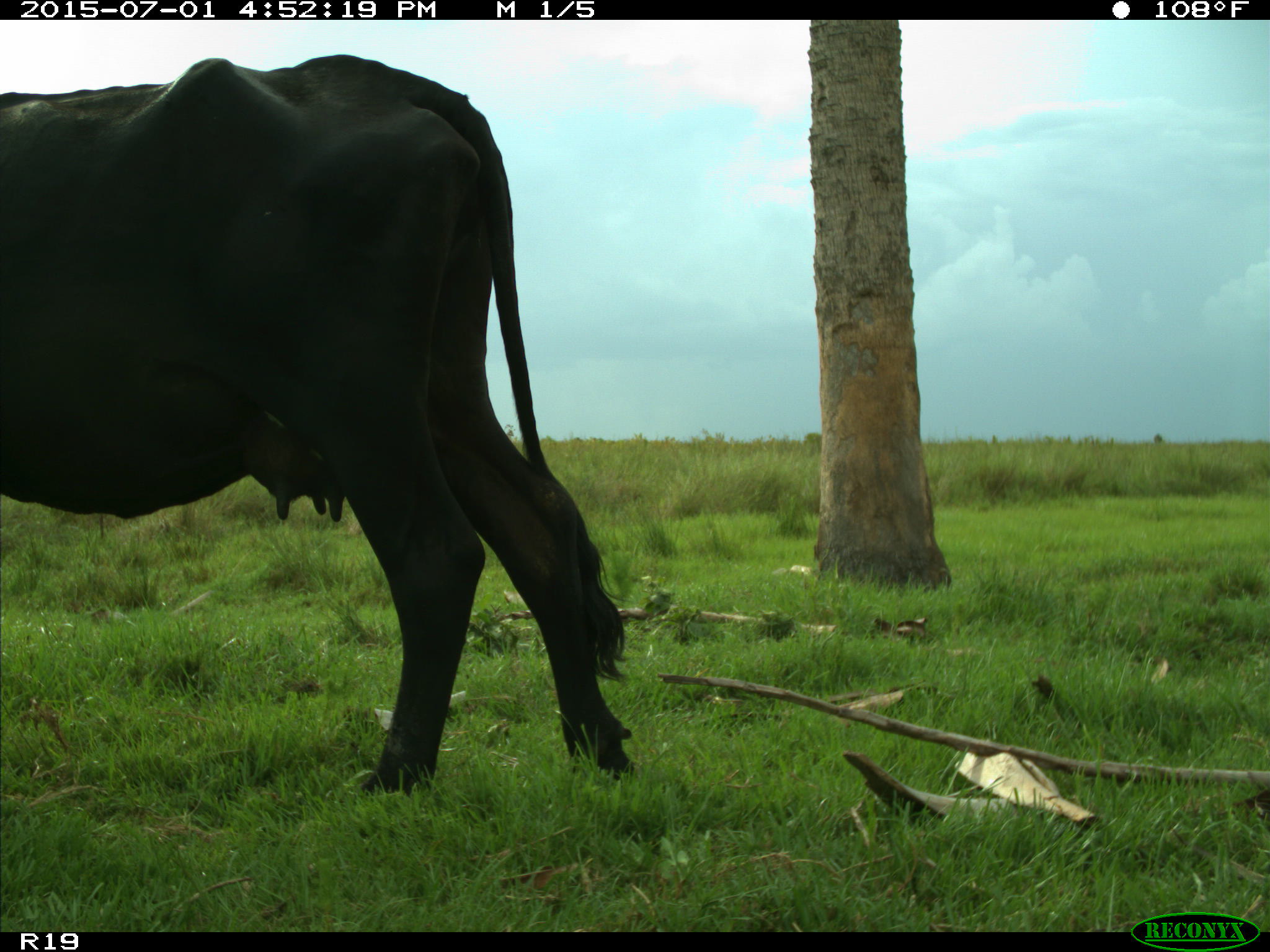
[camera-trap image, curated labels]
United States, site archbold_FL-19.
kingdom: Animalia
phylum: Chordata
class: Mammalia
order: Artiodactyla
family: Bovidae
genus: Bos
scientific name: Bos taurus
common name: domestic cow